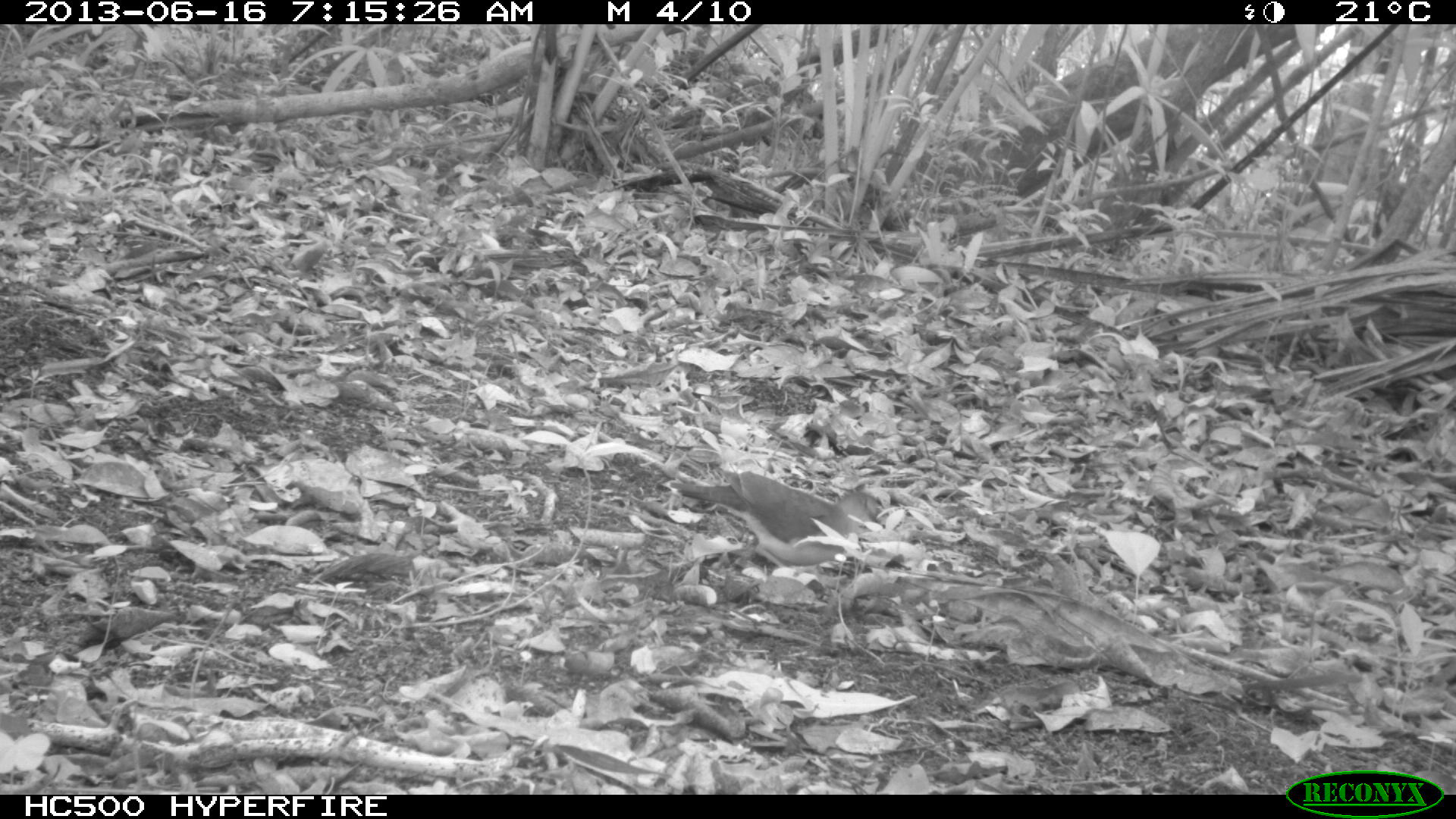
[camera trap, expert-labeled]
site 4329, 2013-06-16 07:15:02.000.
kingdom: Animalia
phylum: Chordata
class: Aves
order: Columbiformes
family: Columbidae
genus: Leptotila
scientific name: Leptotila plumbeiceps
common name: gray-headed dove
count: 1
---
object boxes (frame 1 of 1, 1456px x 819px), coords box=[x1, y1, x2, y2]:
leptotila plumbeiceps: box=[669, 469, 892, 569]